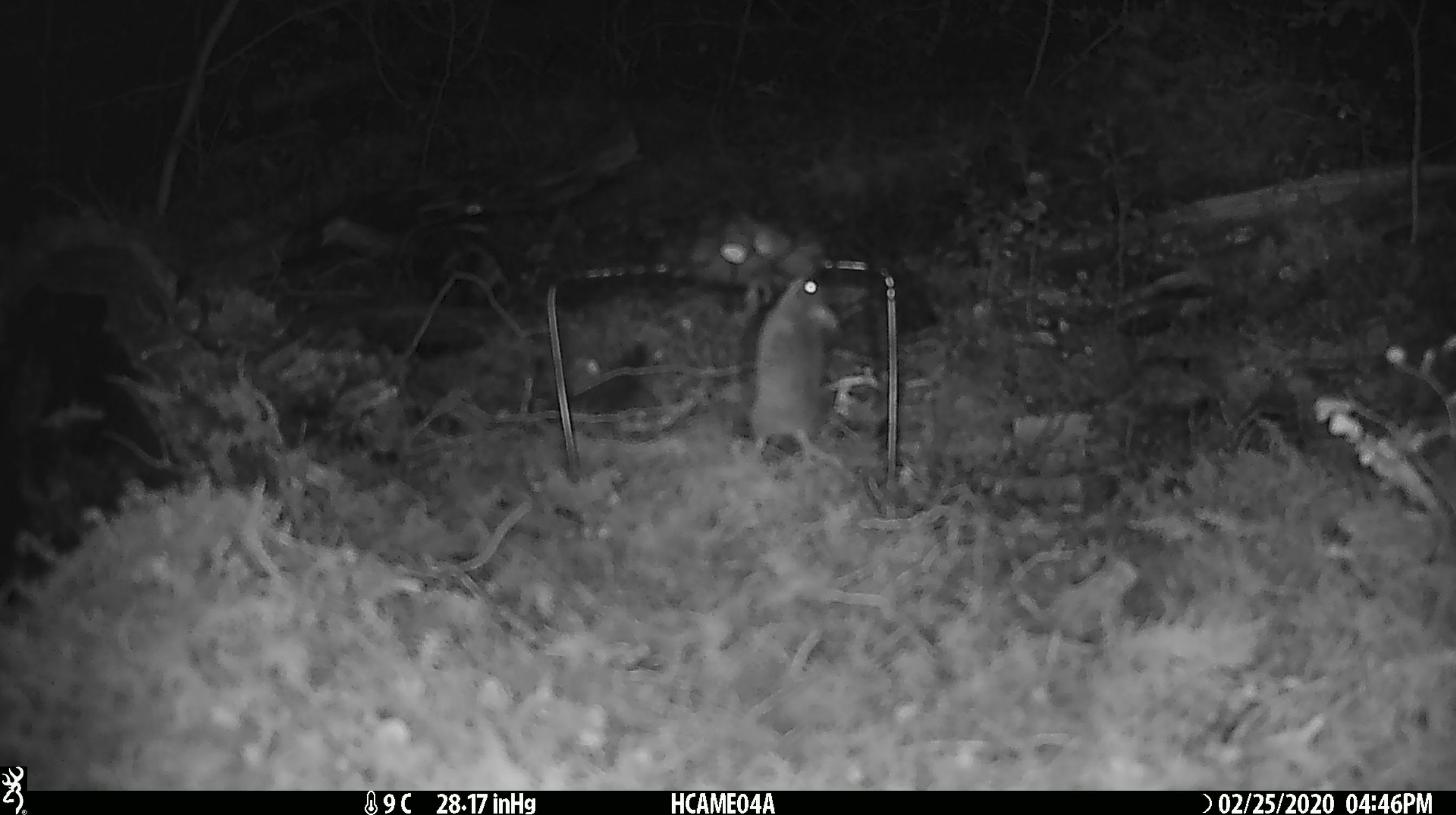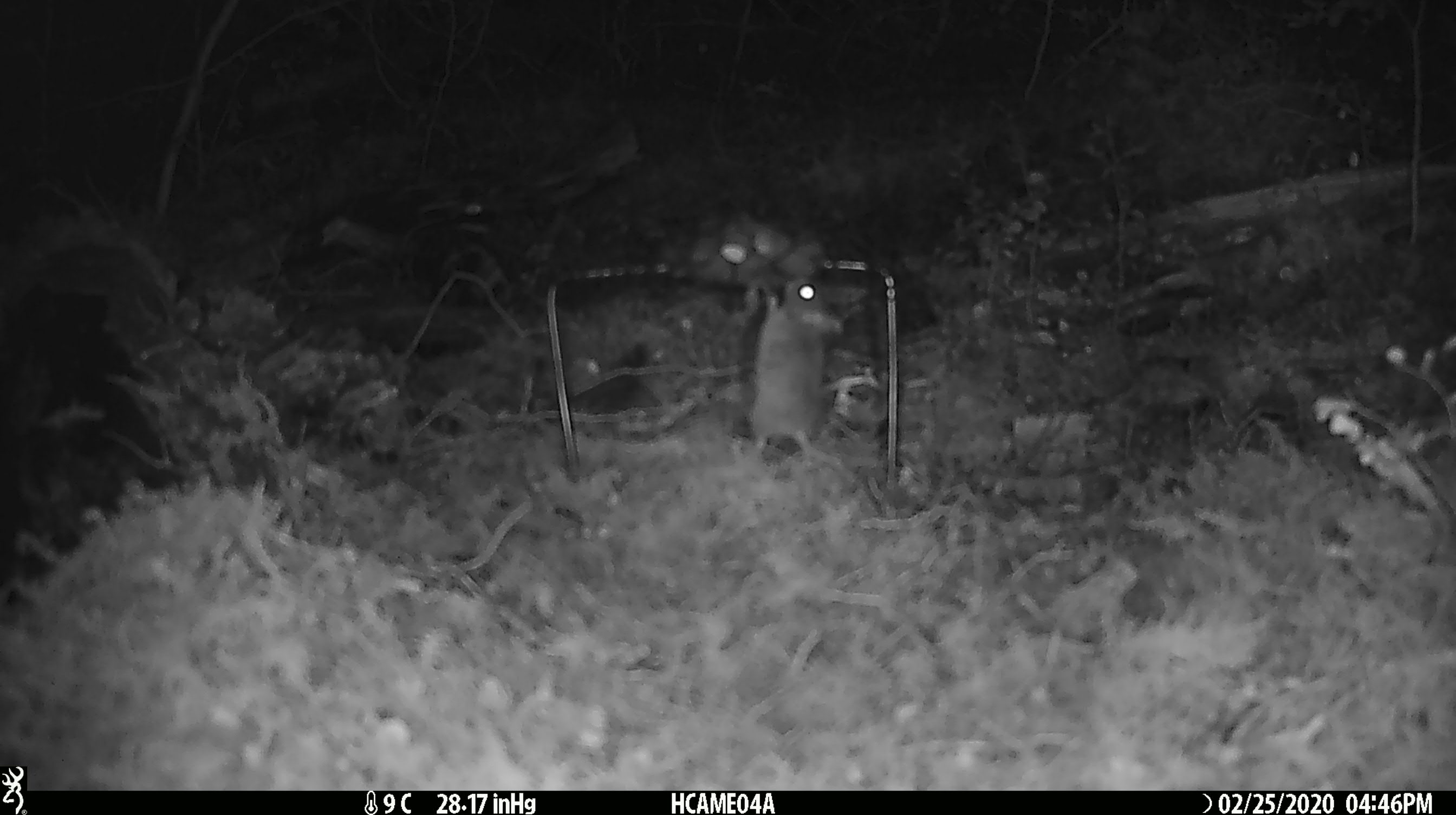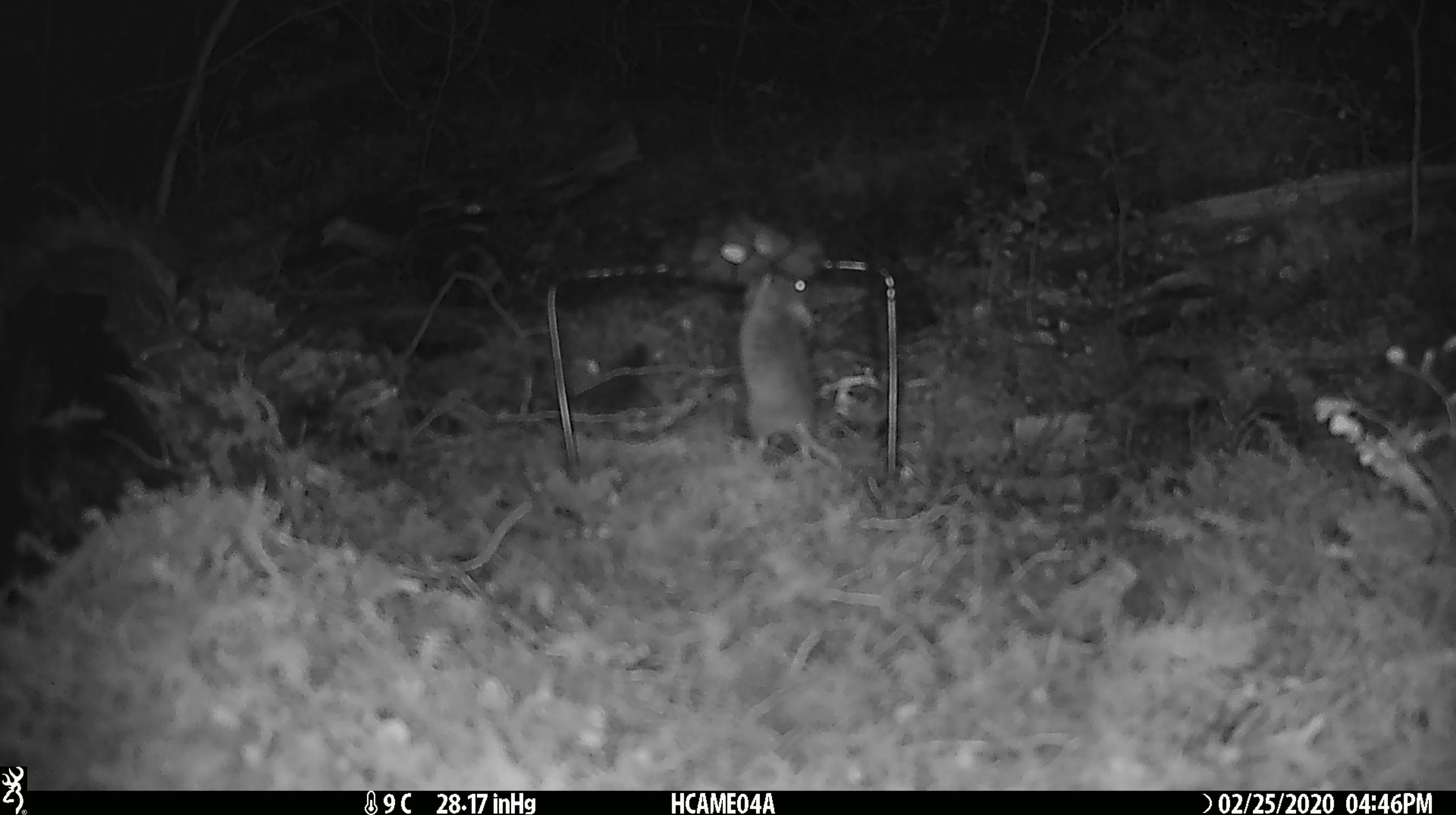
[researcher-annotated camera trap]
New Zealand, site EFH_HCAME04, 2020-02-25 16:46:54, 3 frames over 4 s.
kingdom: Animalia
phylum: Chordata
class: Mammalia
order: Rodentia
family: Muridae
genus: Mus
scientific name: Mus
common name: mouse